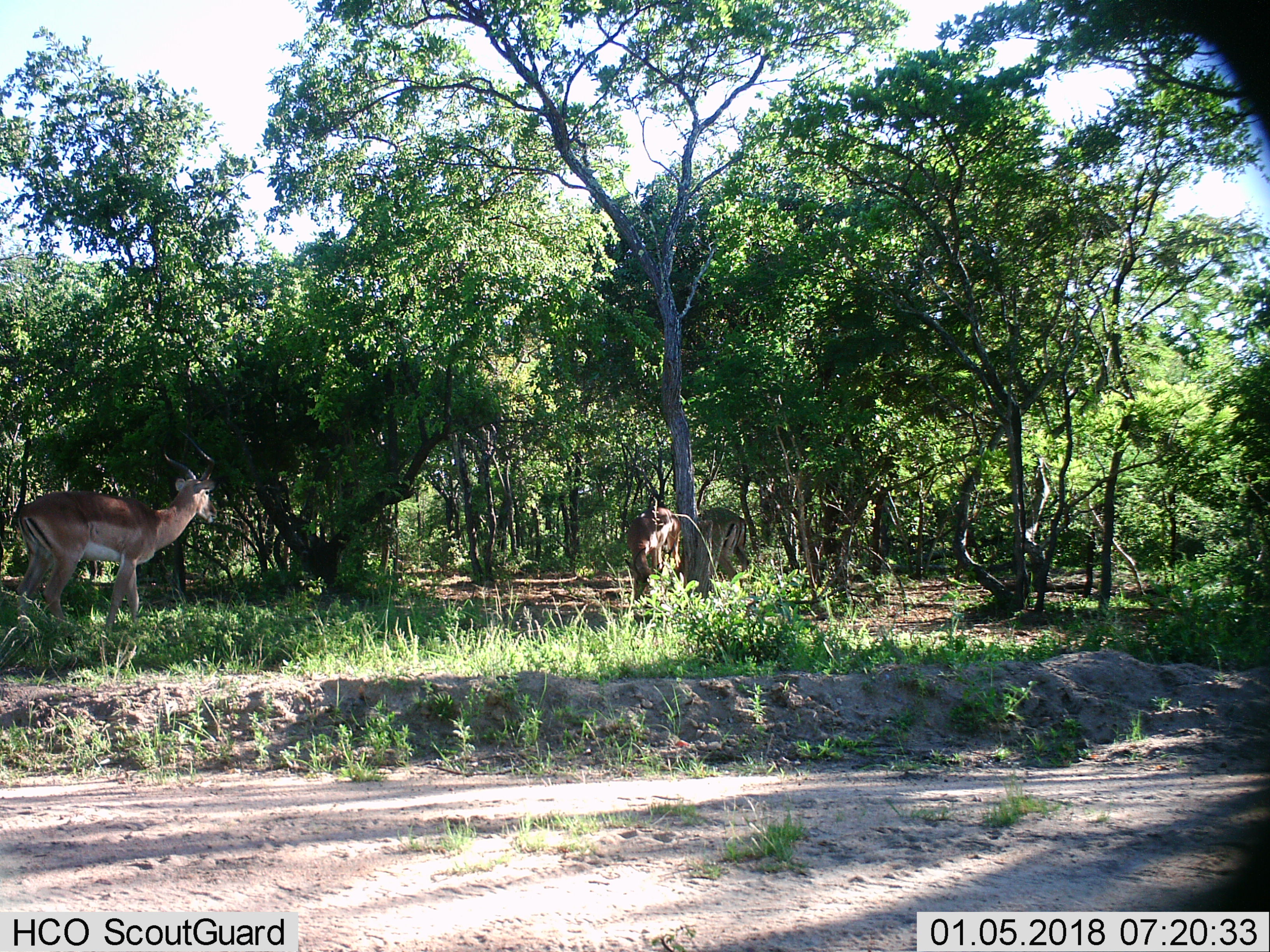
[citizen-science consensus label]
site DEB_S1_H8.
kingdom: Animalia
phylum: Chordata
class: Mammalia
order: Artiodactyla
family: Bovidae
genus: Aepyceros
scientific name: Aepyceros melampus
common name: impala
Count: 3.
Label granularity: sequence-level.